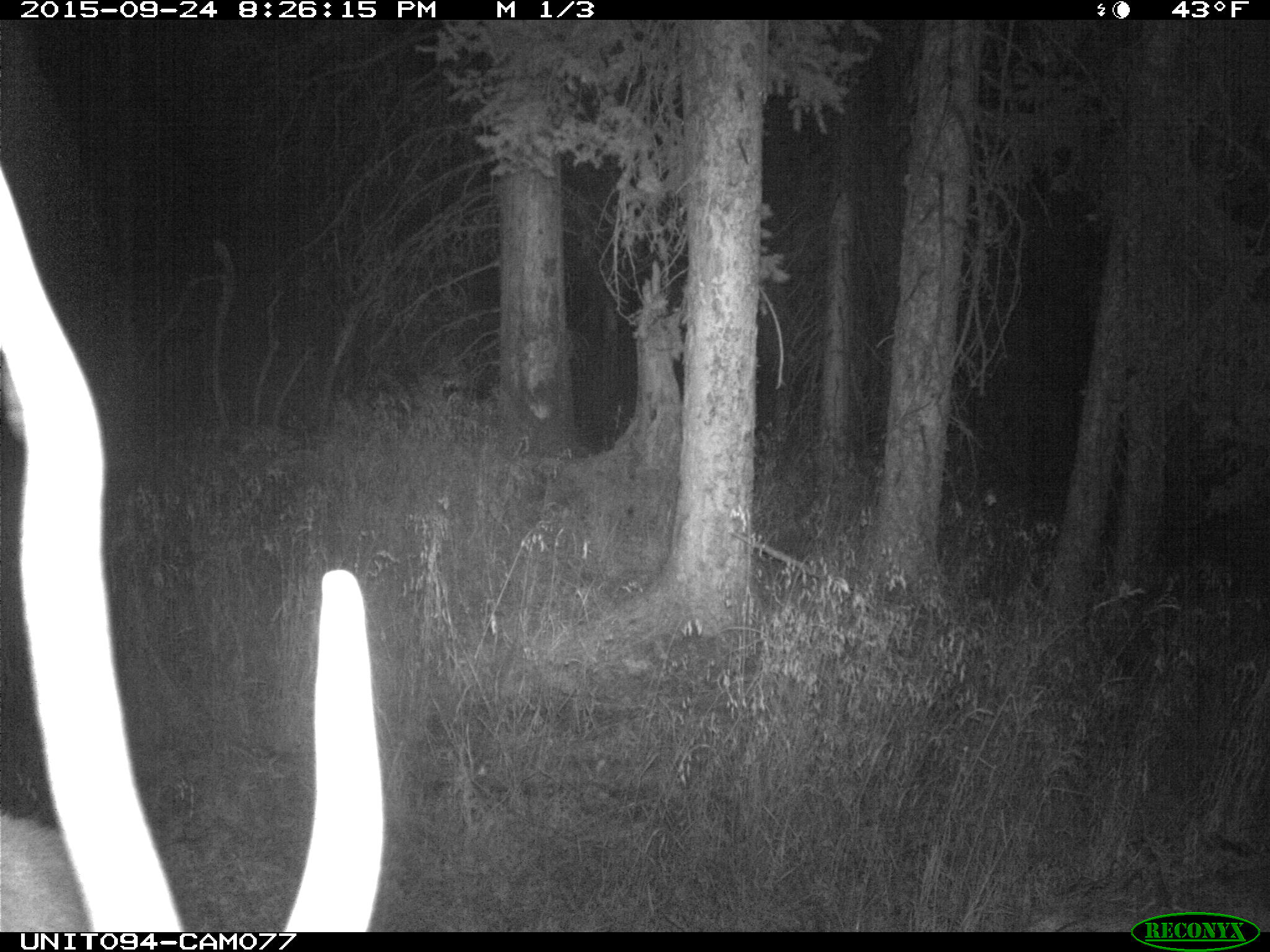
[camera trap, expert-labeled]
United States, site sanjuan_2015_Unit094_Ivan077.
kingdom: Animalia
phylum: Chordata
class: Mammalia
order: Artiodactyla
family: Cervidae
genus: Cervus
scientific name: Cervus elaphus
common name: red deer